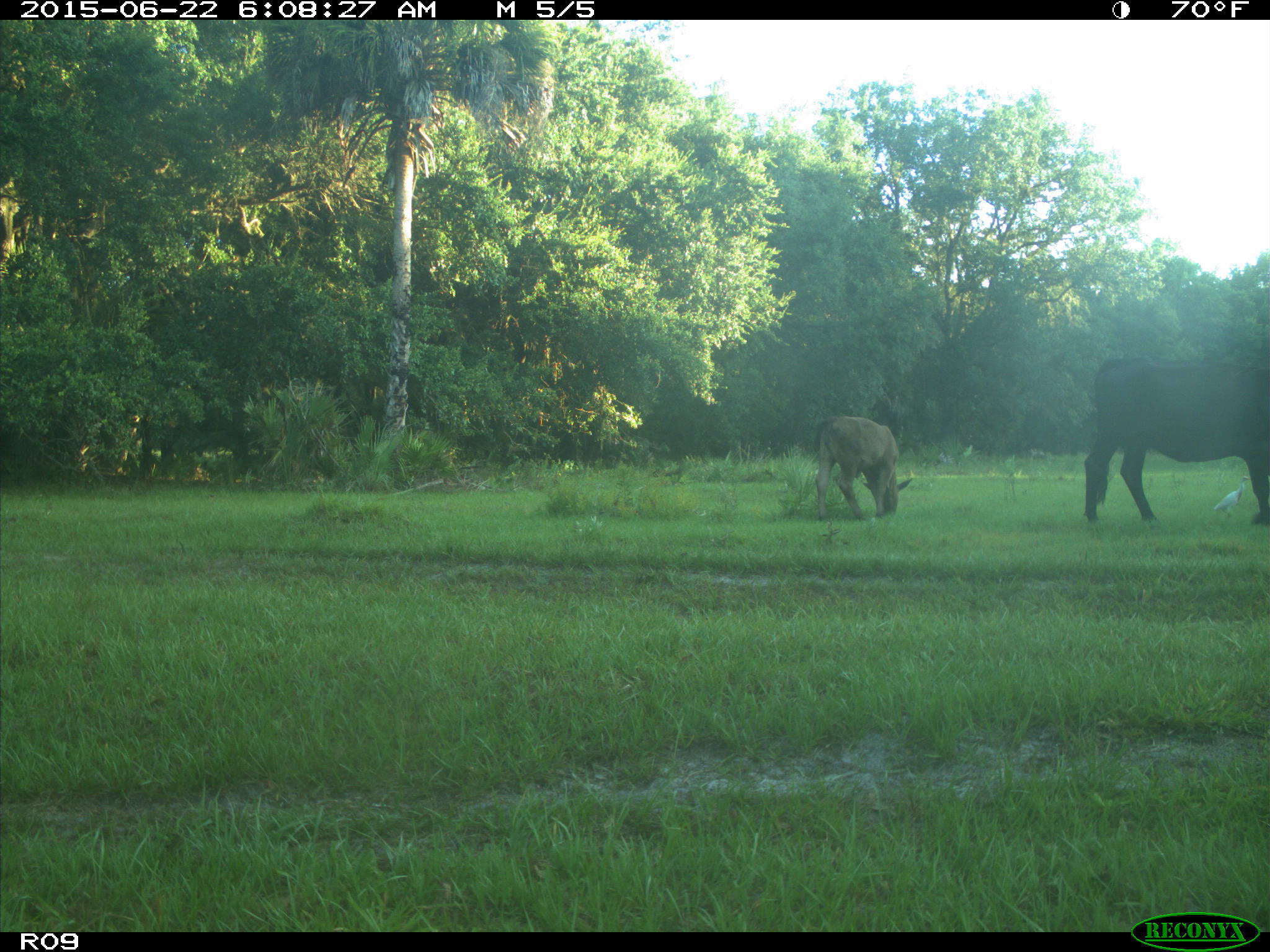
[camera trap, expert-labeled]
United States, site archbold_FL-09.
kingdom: Animalia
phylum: Chordata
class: Mammalia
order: Artiodactyla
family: Bovidae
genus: Bos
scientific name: Bos taurus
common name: domestic cow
Bos taurus (domestic cow).